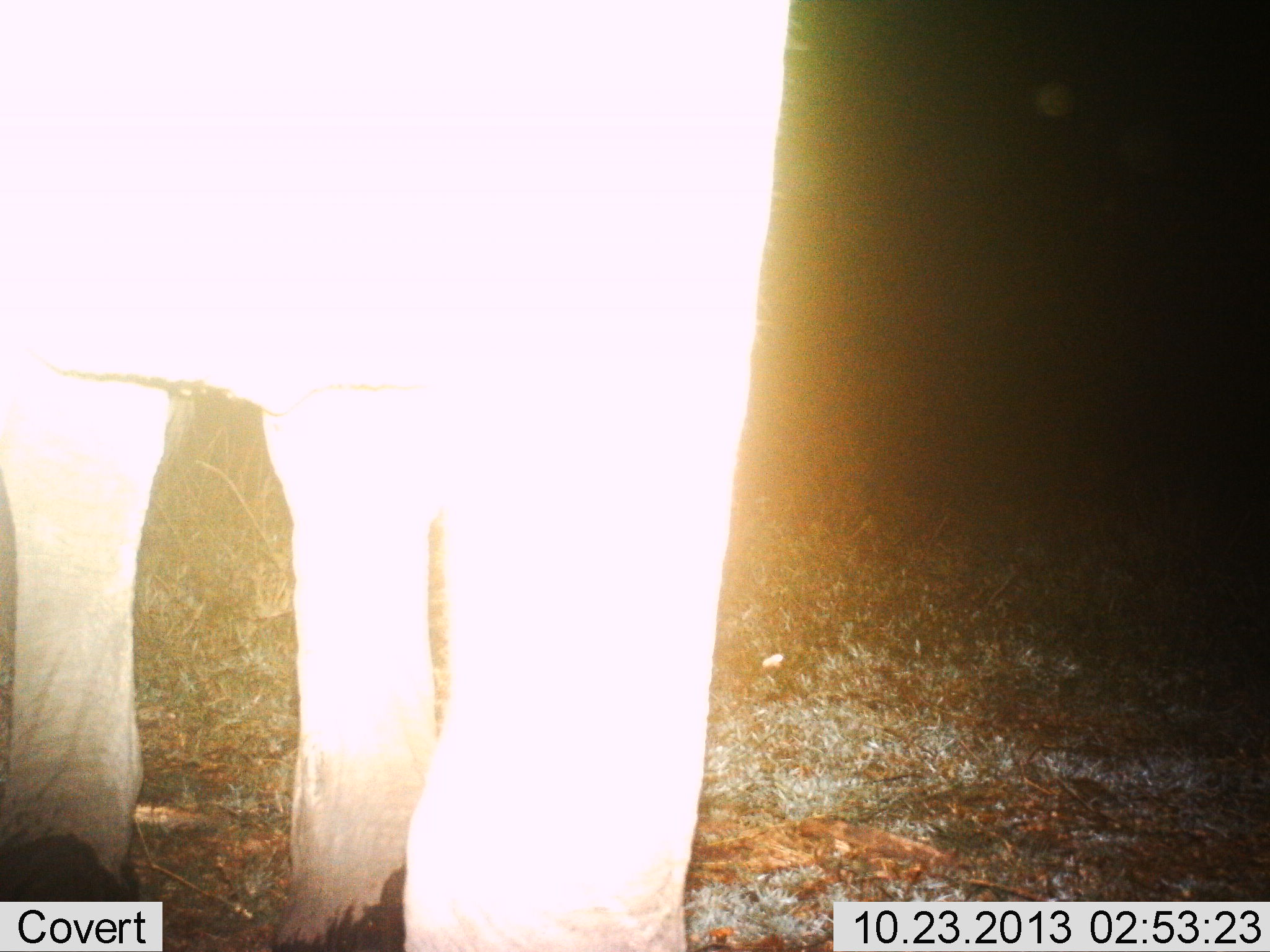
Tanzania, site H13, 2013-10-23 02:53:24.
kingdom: Animalia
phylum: Chordata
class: Mammalia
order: Proboscidea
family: Elephantidae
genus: Loxodonta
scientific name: Loxodonta africana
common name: african bush elephant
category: elephant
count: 1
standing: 100%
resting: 0%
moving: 0%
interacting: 0%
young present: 6%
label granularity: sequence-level